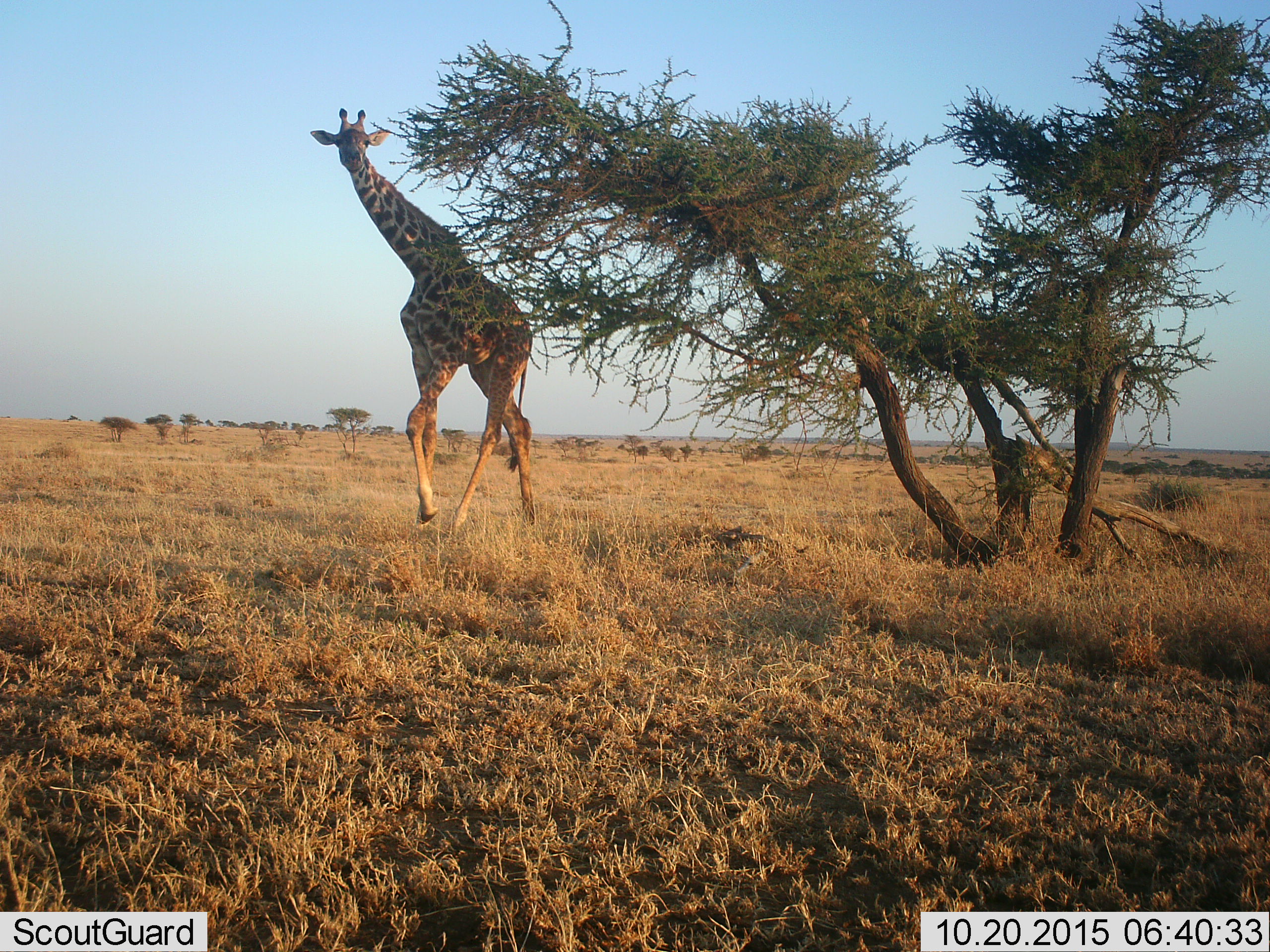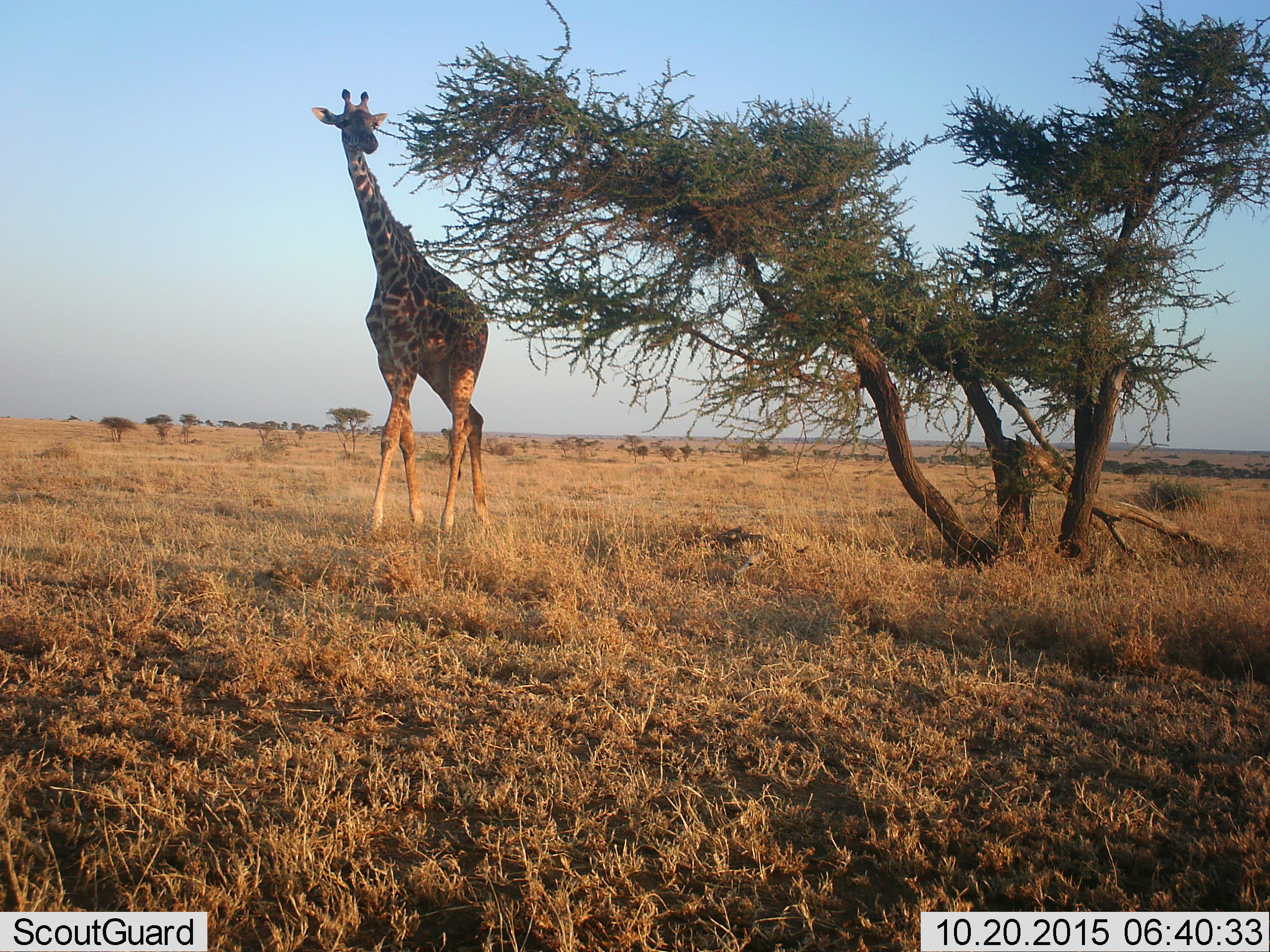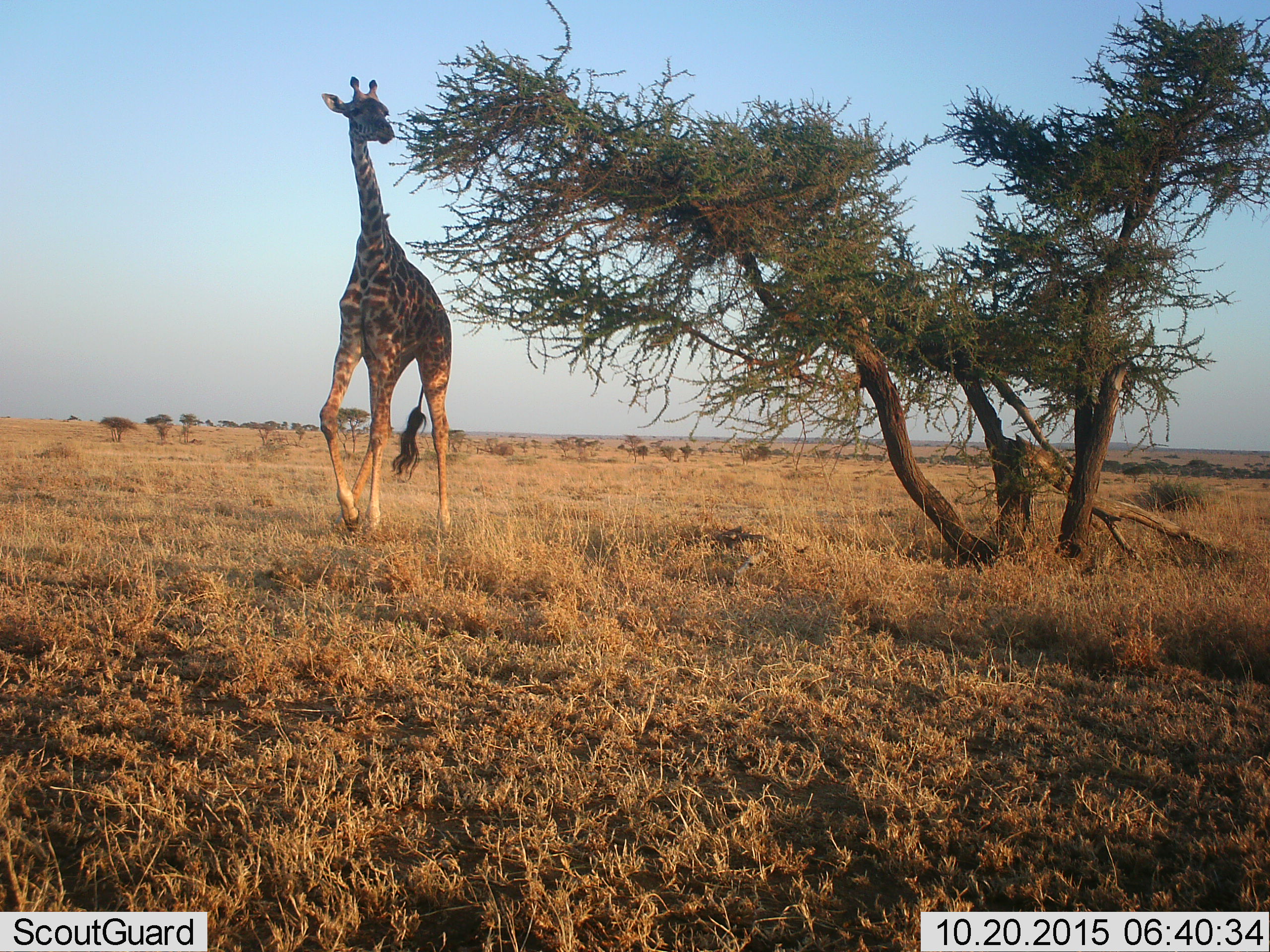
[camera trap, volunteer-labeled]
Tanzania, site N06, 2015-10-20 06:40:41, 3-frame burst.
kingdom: Animalia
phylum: Chordata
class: Mammalia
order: Artiodactyla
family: Giraffidae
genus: Giraffa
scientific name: Giraffa camelopardalis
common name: giraffe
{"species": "giraffe (Giraffa camelopardalis)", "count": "1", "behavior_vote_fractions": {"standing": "10%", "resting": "0%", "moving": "70%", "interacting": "0%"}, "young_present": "0%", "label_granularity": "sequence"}